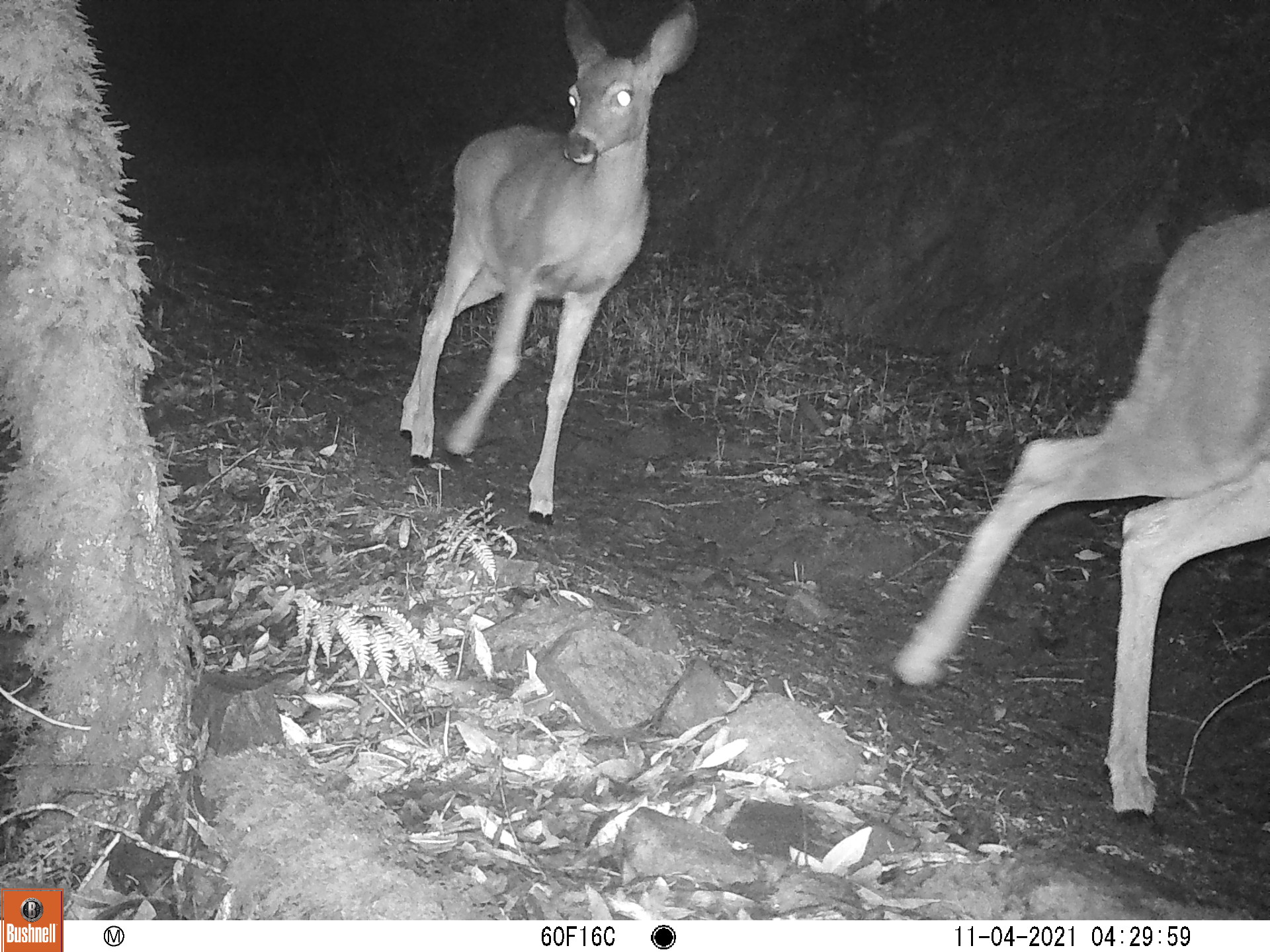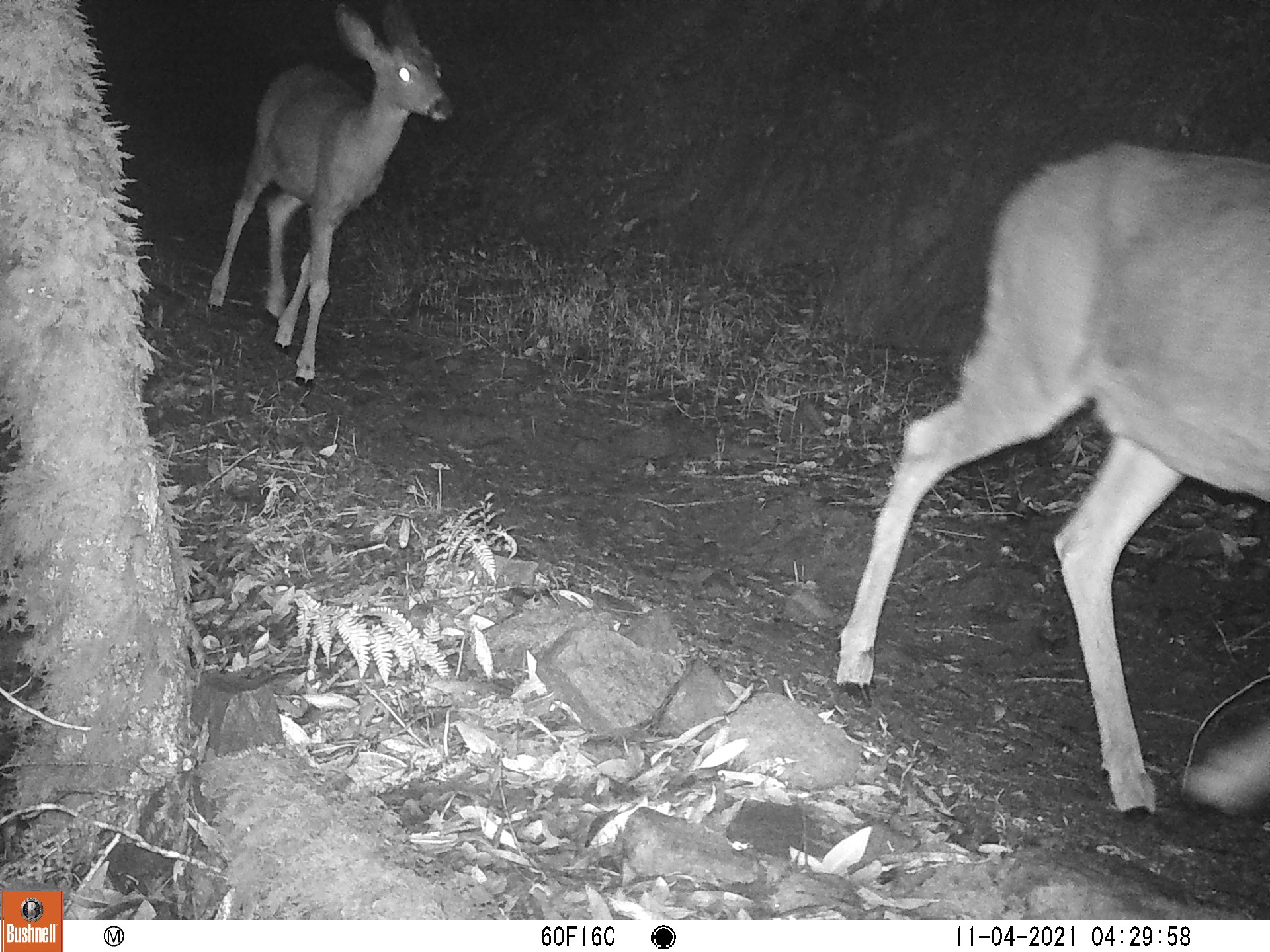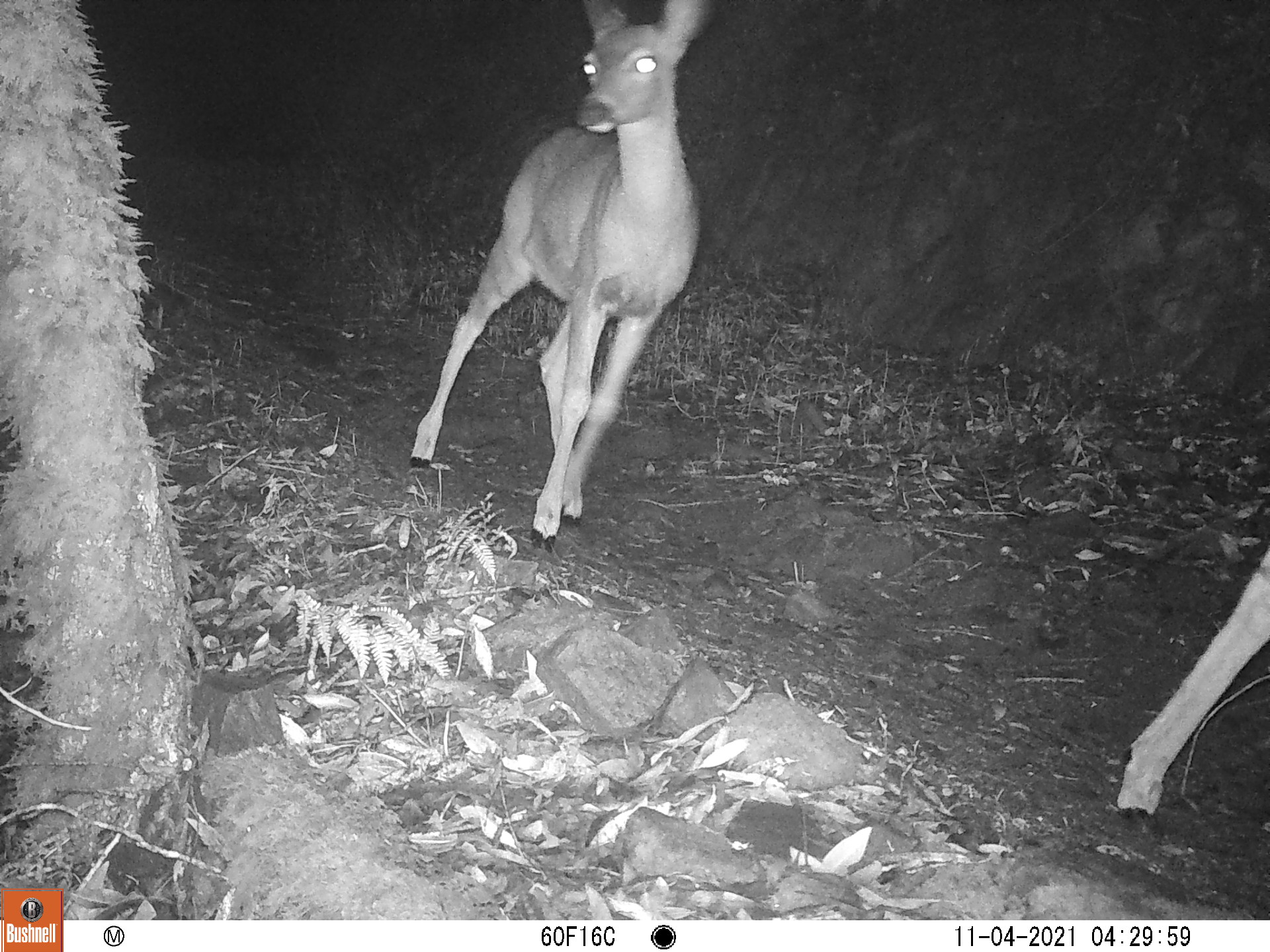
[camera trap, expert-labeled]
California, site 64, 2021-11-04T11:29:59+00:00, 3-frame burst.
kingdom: Animalia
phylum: Chordata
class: Mammalia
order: Artiodactyla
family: Cervidae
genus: Odocoileus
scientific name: Odocoileus hemionus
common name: mule deer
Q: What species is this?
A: Mule deer (Odocoileus hemionus).